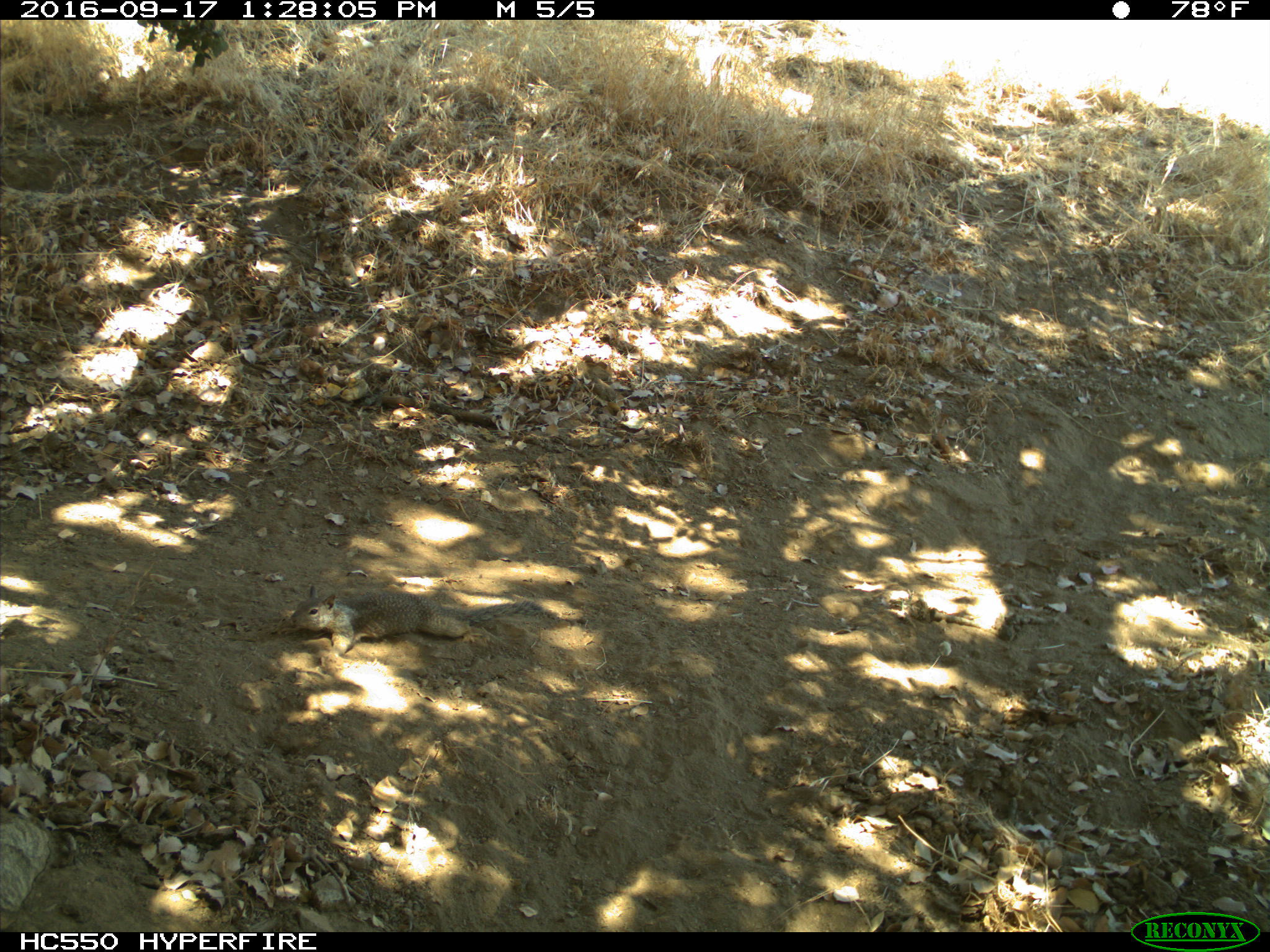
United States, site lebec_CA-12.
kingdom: Animalia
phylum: Chordata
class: Mammalia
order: Rodentia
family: Sciuridae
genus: Otospermophilus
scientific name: Otospermophilus beecheyi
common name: california ground squirrel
Otospermophilus beecheyi (california ground squirrel).